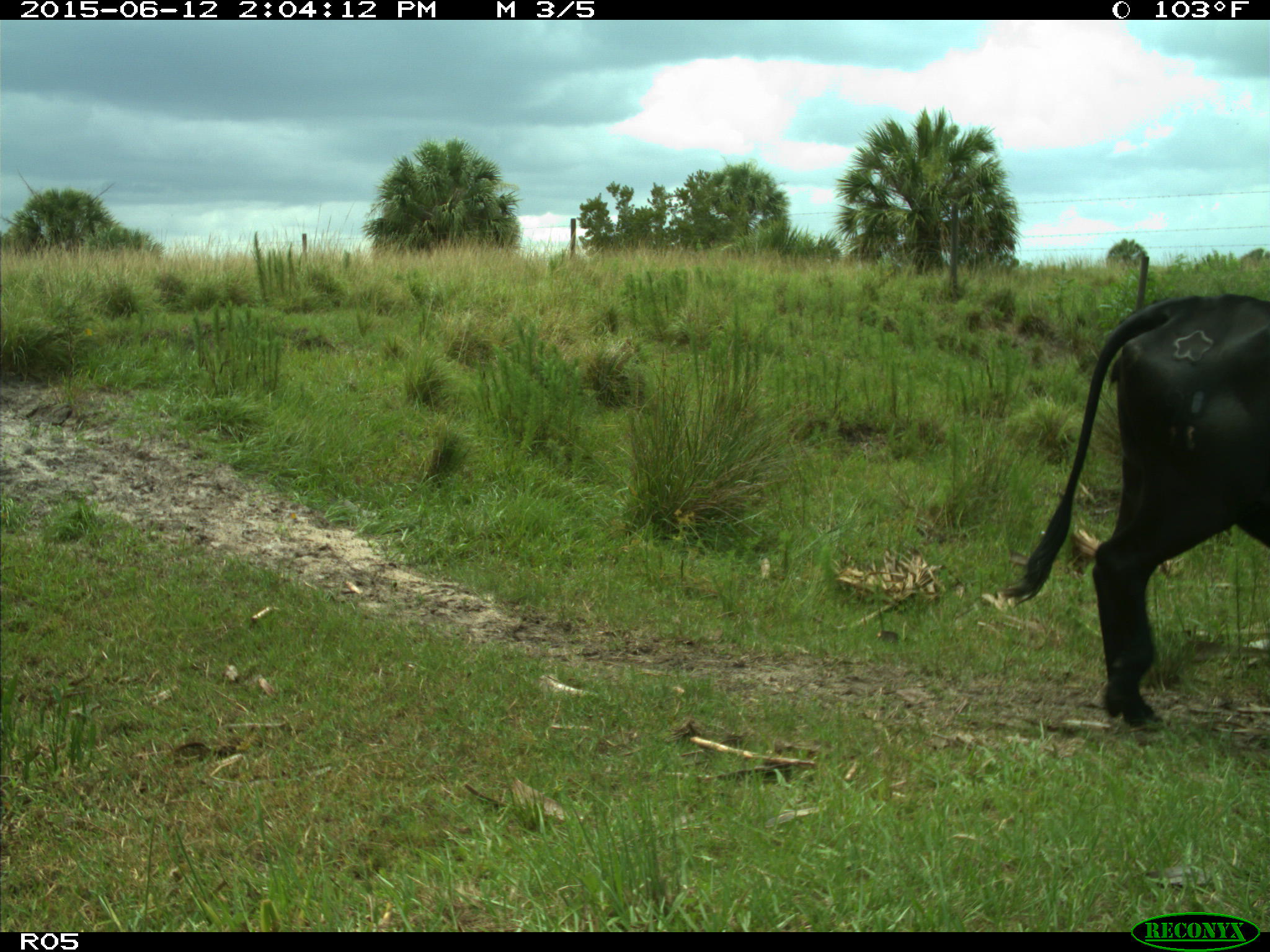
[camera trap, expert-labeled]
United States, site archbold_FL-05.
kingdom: Animalia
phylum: Chordata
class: Mammalia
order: Artiodactyla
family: Bovidae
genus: Bos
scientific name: Bos taurus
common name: domestic cow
Bos taurus (domestic cow).